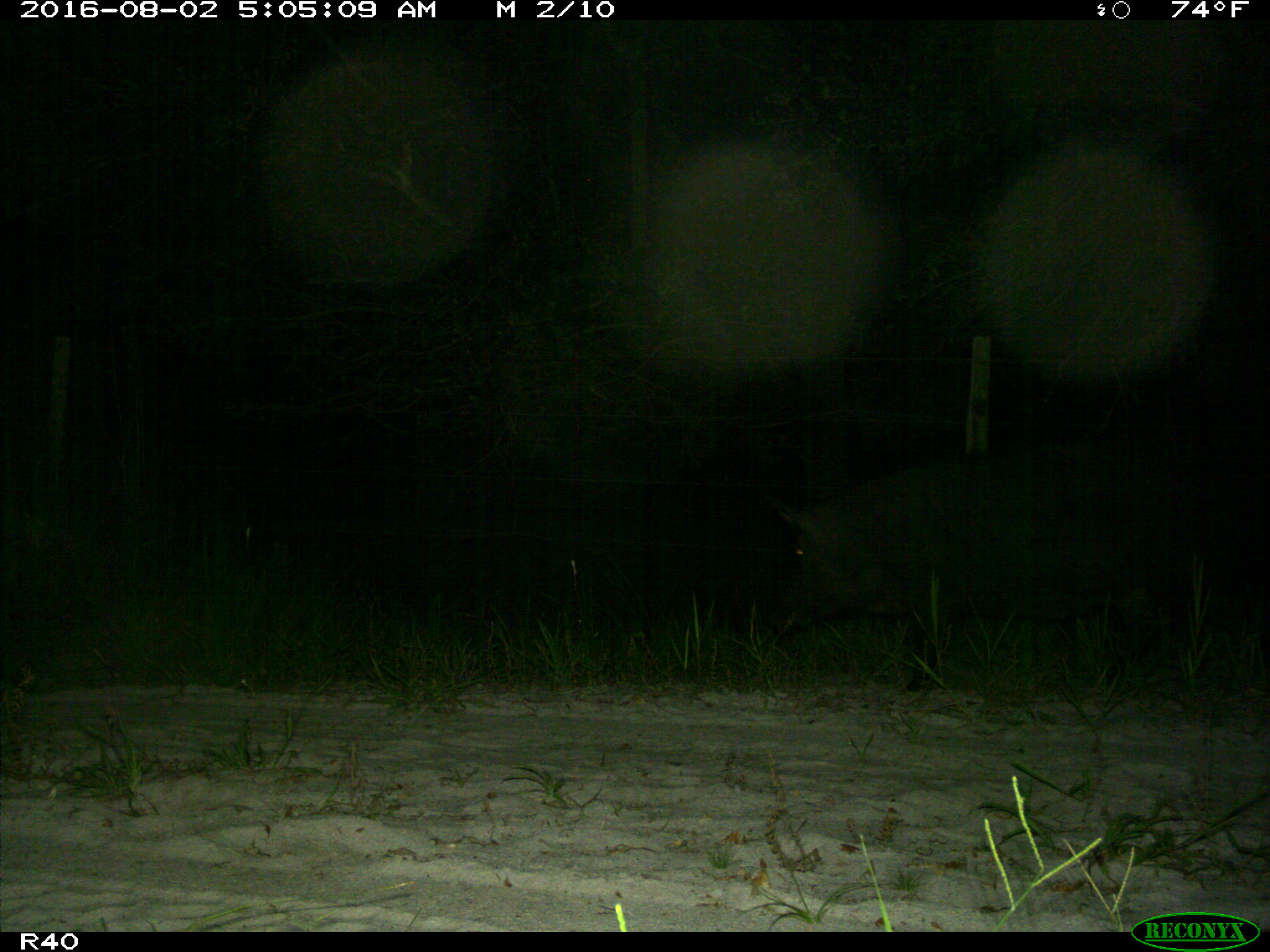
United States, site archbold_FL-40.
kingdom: Animalia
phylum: Chordata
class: Mammalia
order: Artiodactyla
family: Suidae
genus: Sus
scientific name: Sus scrofa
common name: wild boar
Sus scrofa (wild boar).